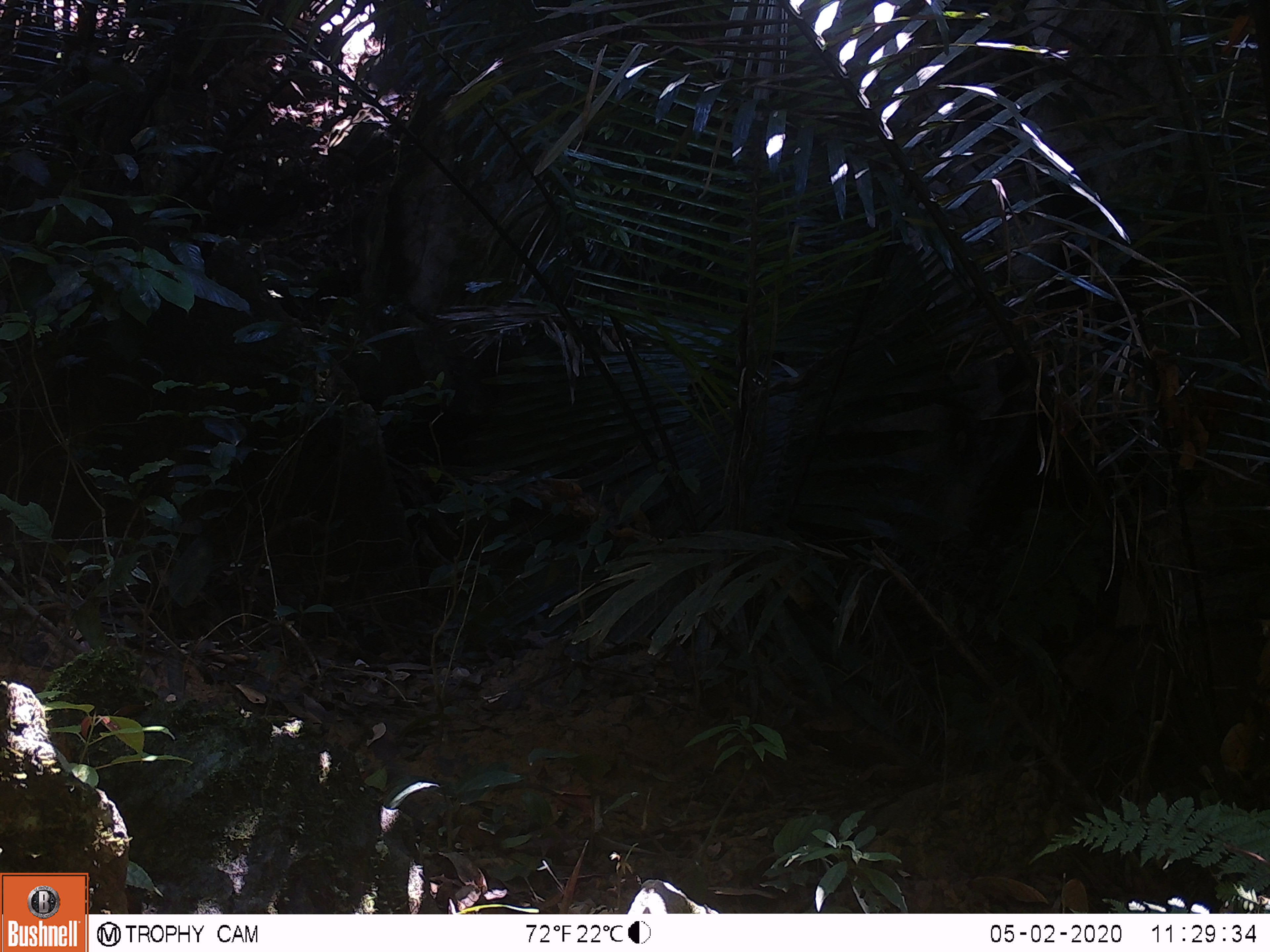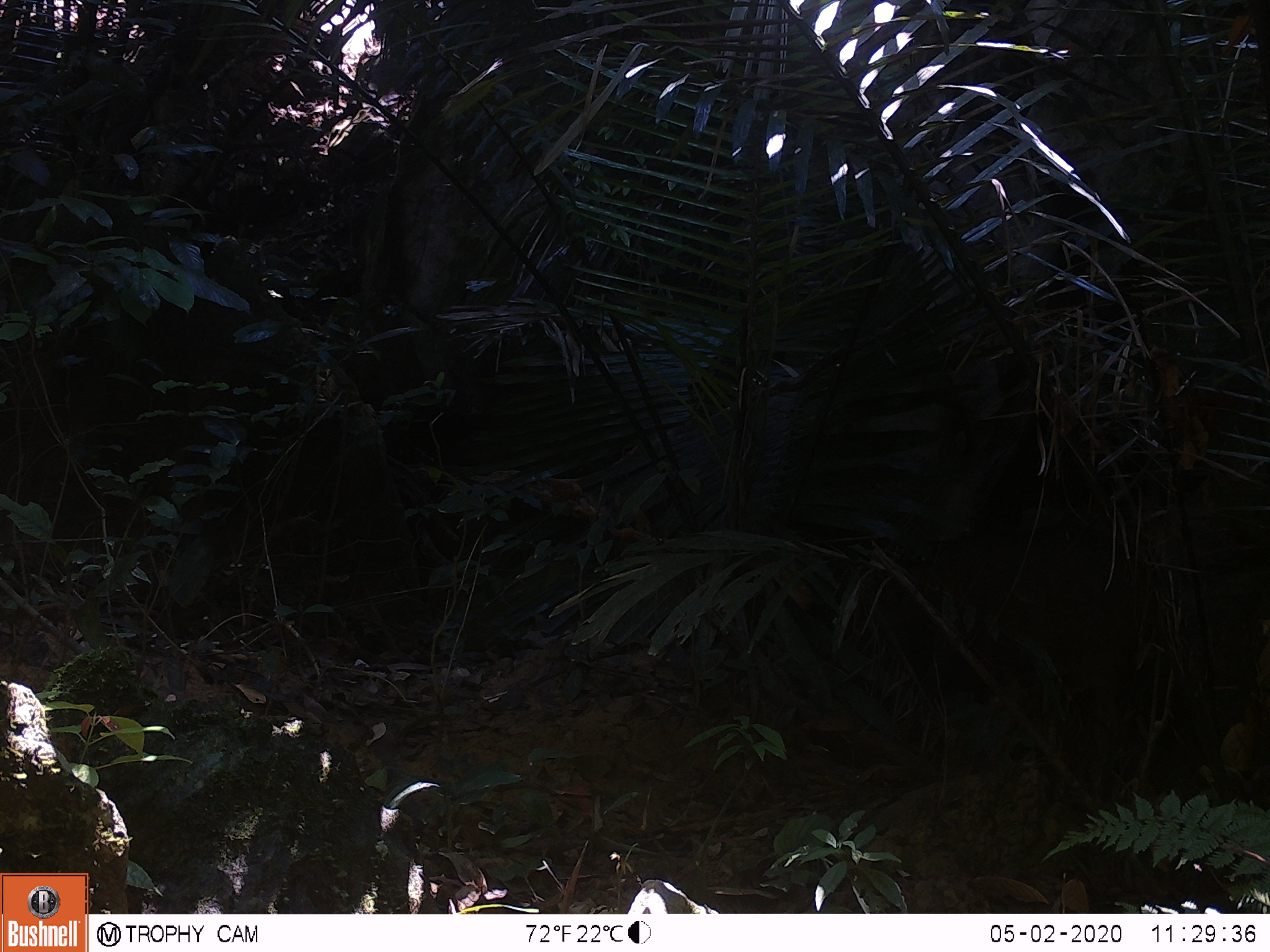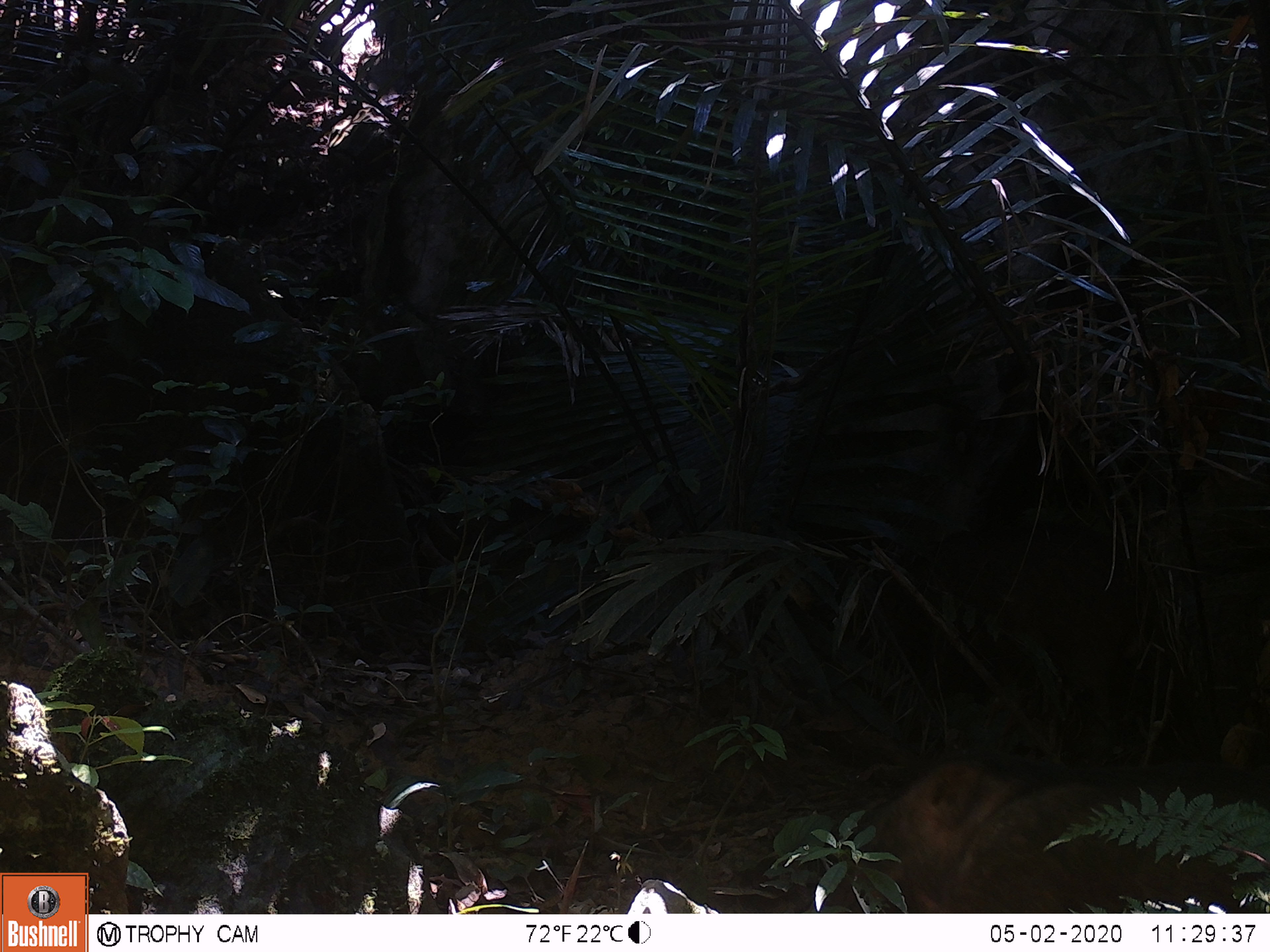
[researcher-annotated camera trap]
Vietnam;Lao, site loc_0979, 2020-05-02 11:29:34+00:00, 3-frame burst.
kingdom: Animalia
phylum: Chordata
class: Mammalia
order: Artiodactyla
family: Suidae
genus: Sus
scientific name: Sus scrofa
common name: eurasian wild pig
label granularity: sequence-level